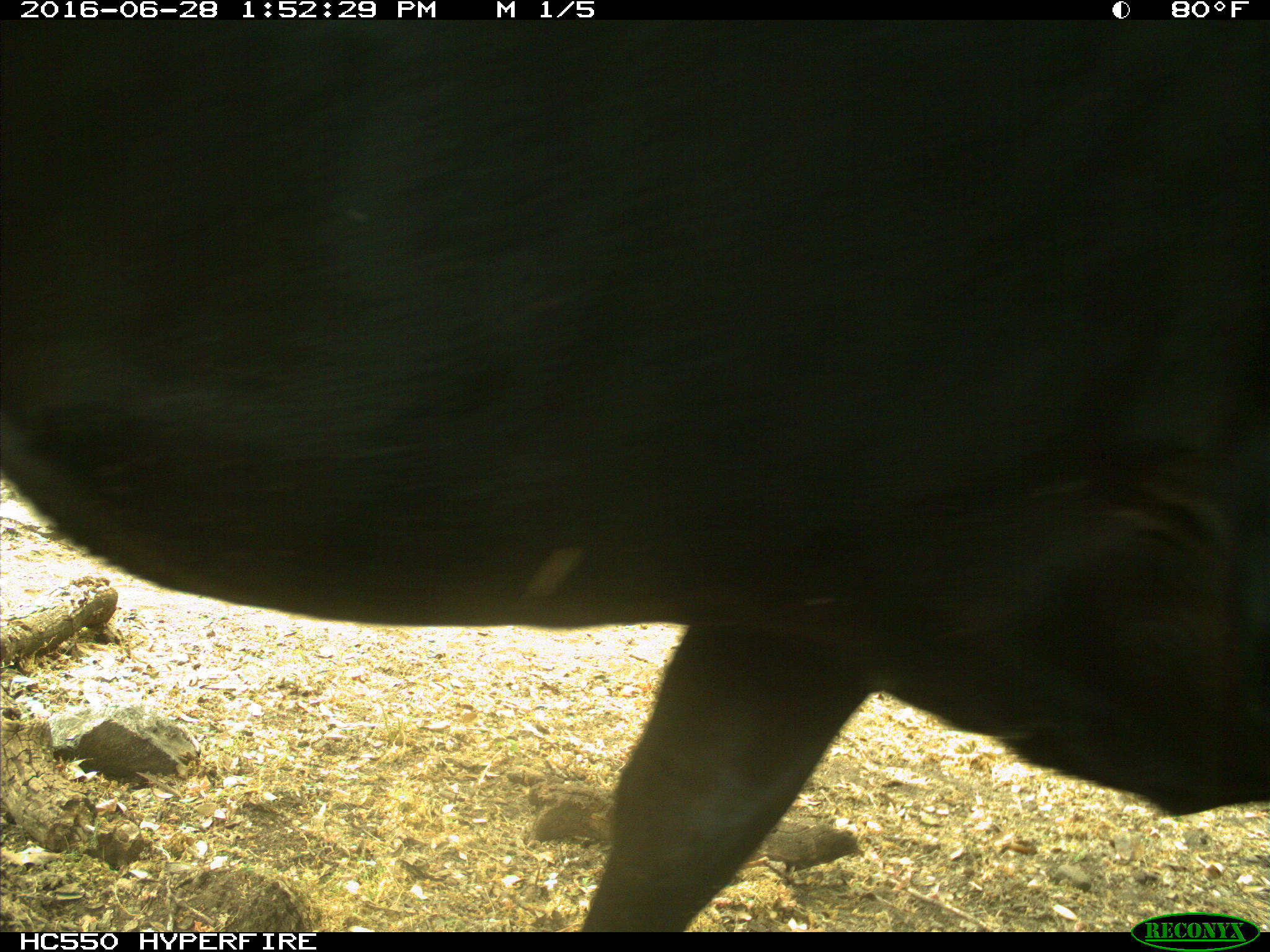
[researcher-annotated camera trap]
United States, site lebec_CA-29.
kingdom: Animalia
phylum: Chordata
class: Mammalia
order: Artiodactyla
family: Bovidae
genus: Bos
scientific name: Bos taurus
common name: domestic cow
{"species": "Bos taurus (domestic cow)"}